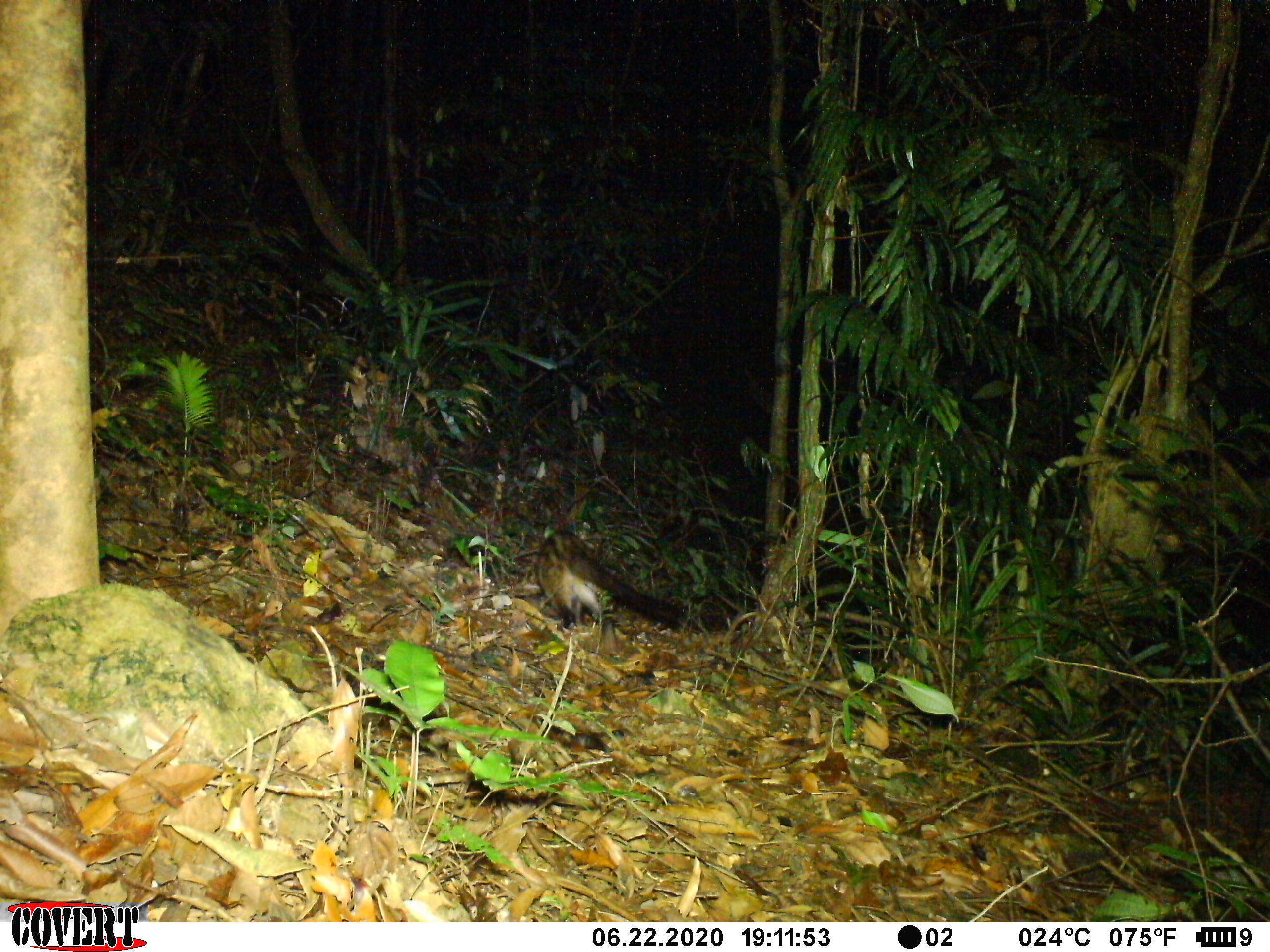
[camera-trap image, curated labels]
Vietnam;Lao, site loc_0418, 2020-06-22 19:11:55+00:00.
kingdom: Animalia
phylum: Chordata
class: Mammalia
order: Carnivora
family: Viverridae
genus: Paradoxurus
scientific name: Paradoxurus hermaphroditus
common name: common palm civet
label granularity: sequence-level